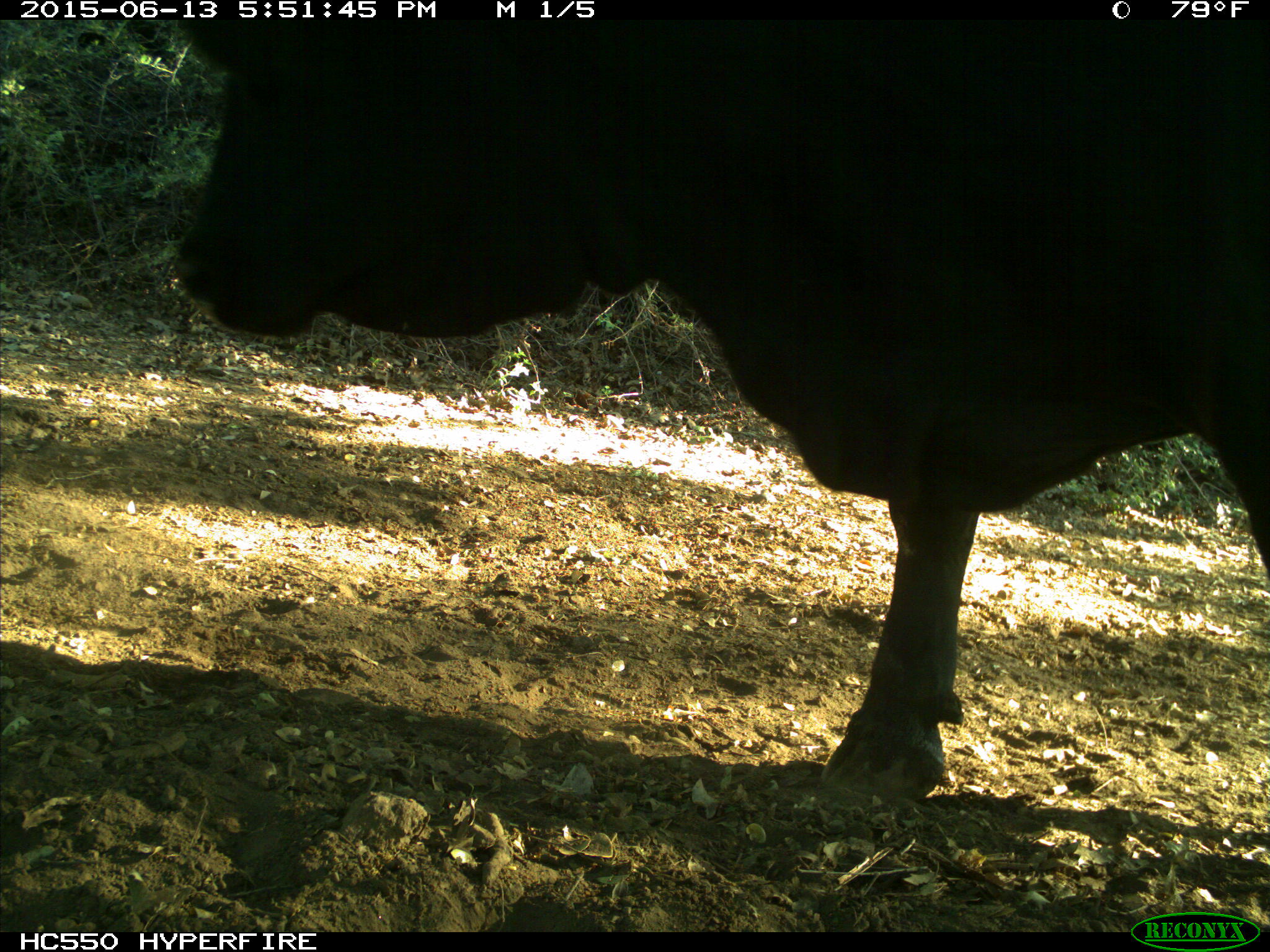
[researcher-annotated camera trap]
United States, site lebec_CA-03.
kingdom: Animalia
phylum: Chordata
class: Mammalia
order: Artiodactyla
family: Bovidae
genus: Bos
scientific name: Bos taurus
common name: domestic cow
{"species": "Bos taurus (domestic cow)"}